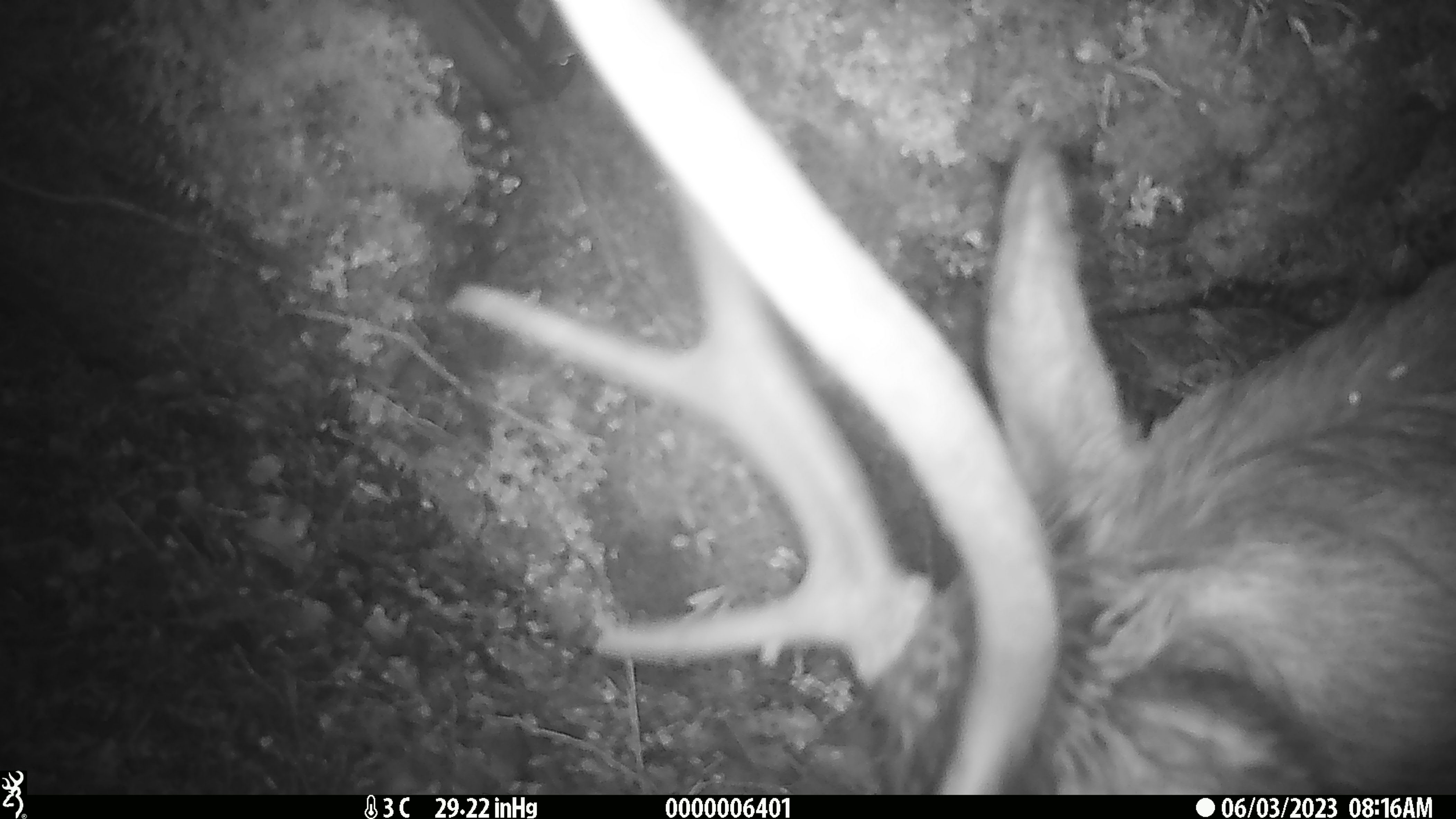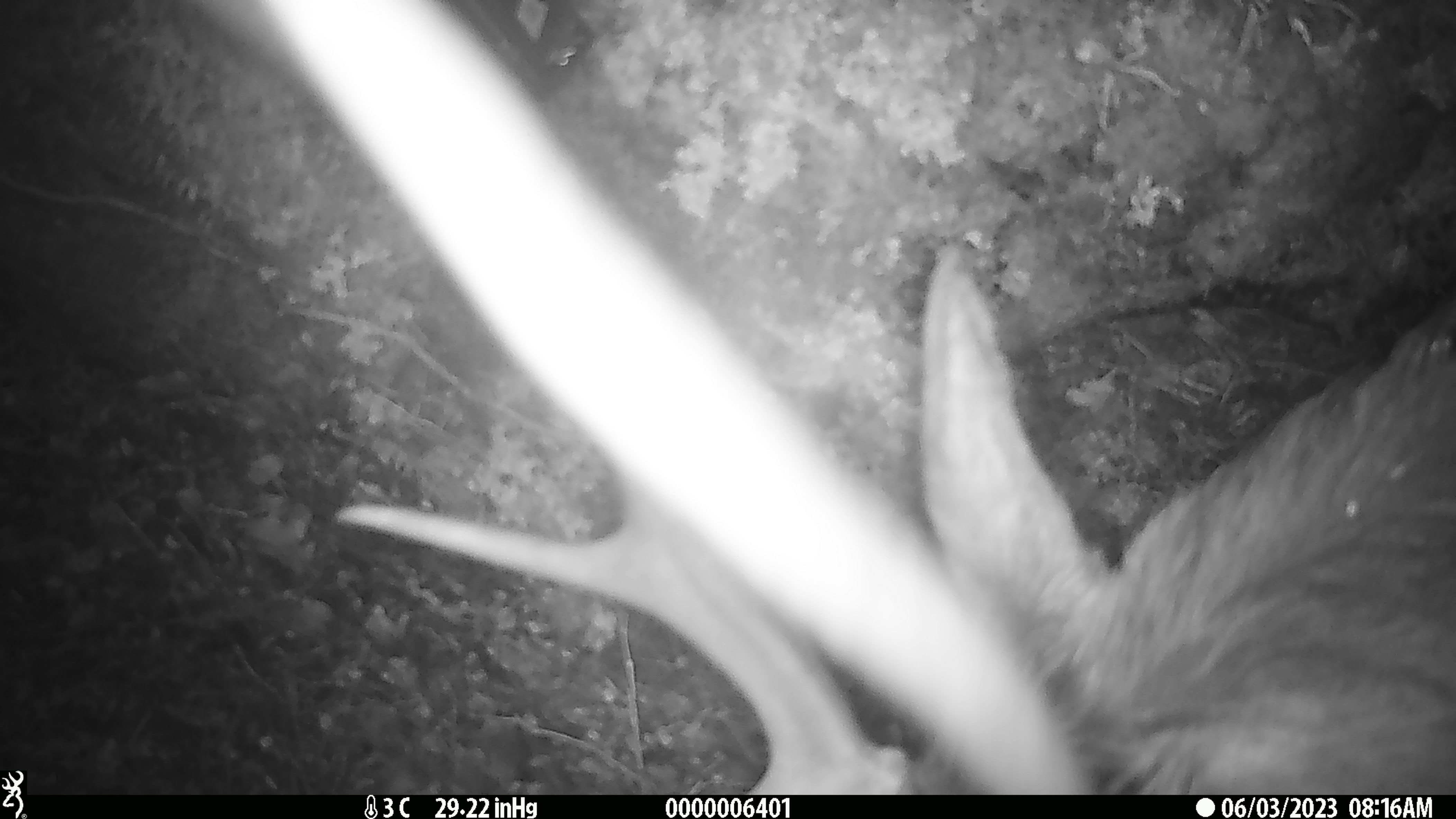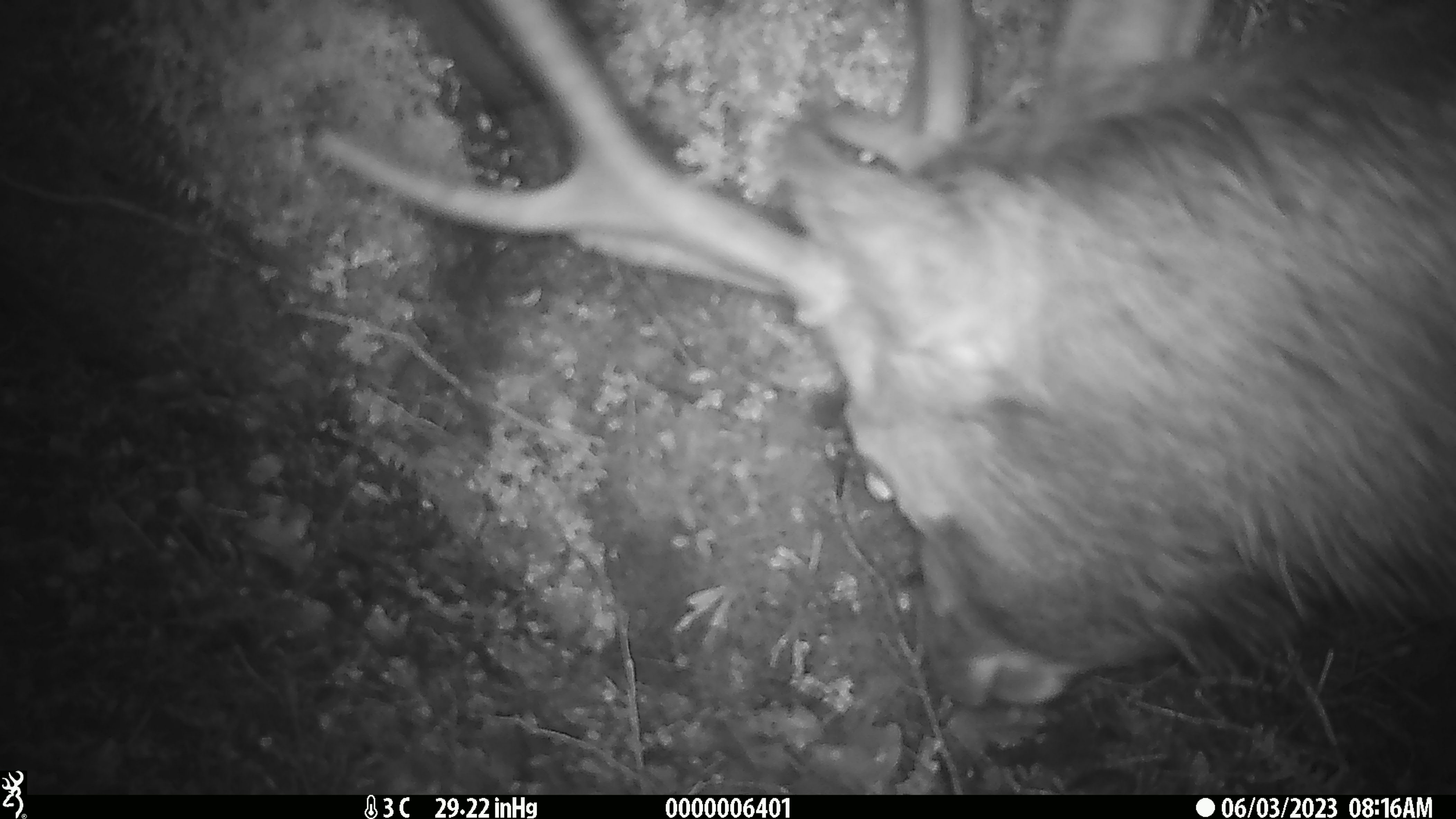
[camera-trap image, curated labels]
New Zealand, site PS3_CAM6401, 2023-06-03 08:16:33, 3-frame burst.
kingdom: Animalia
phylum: Chordata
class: Mammalia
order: Artiodactyla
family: Cervidae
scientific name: Cervidae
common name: deer